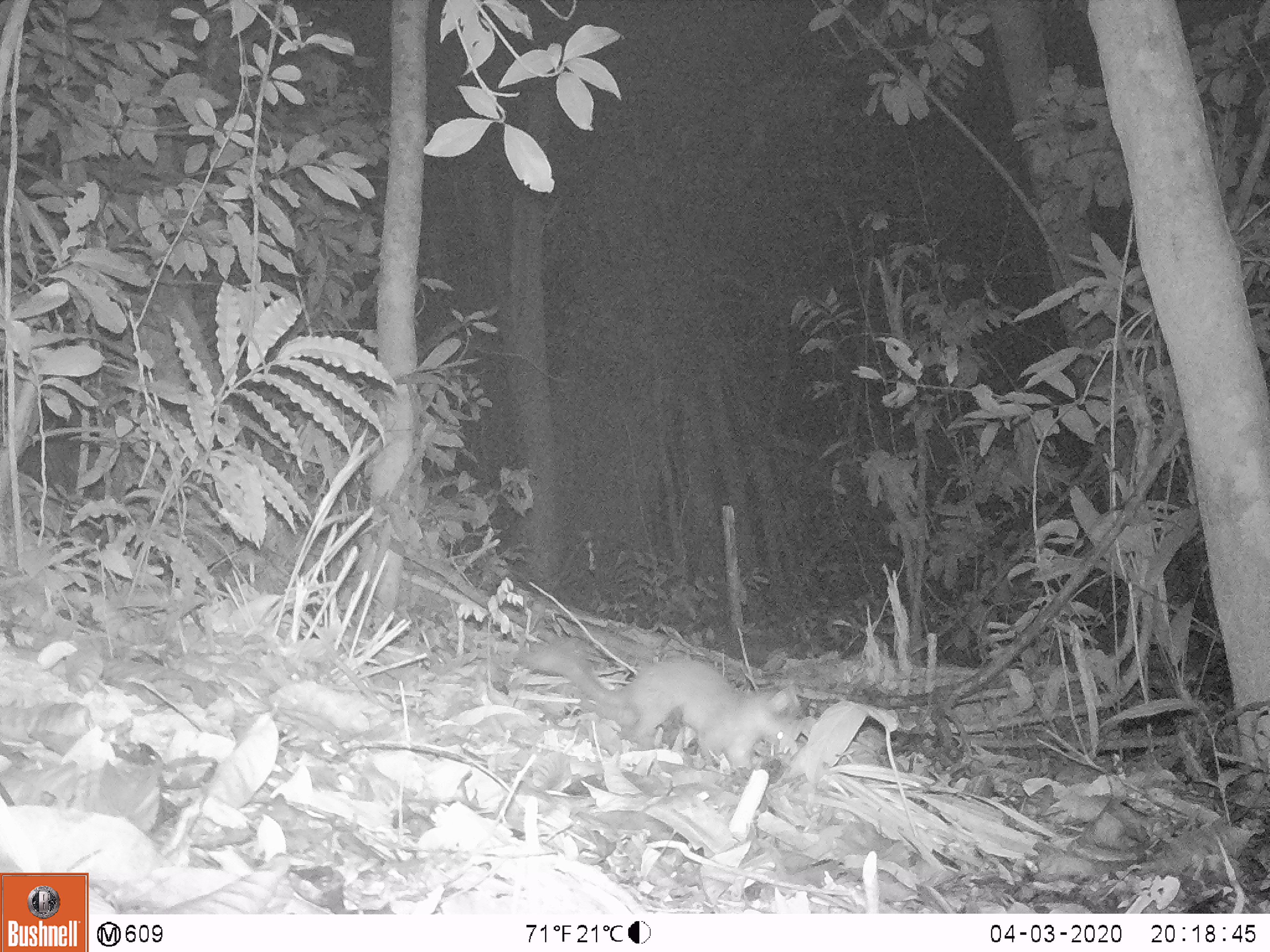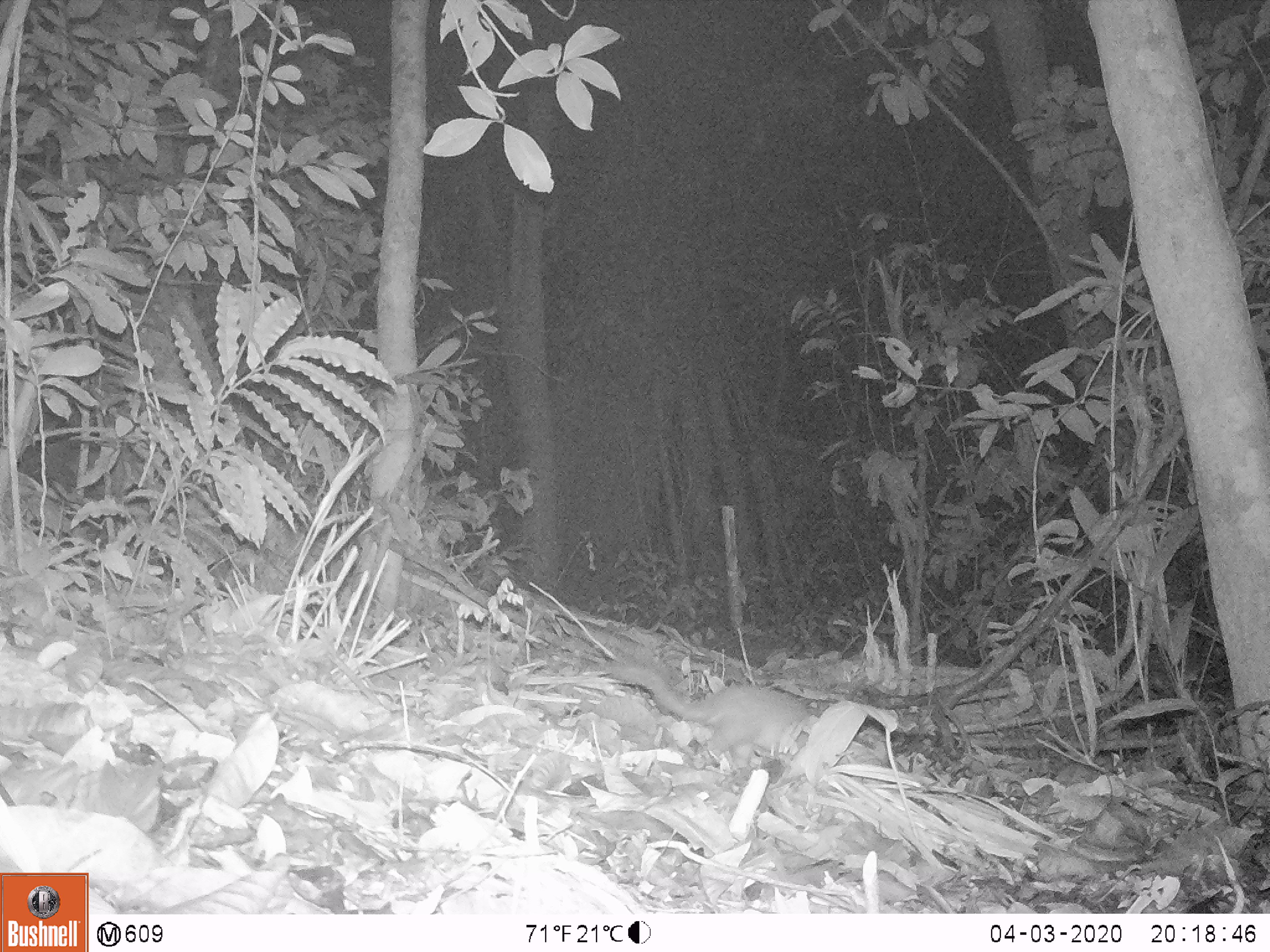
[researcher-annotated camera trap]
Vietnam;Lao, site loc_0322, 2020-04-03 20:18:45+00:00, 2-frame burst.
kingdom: Animalia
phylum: Chordata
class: Mammalia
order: Carnivora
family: Mustelidae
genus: Melogale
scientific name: Melogale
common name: ferret badger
Ferret badger (Melogale). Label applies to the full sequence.